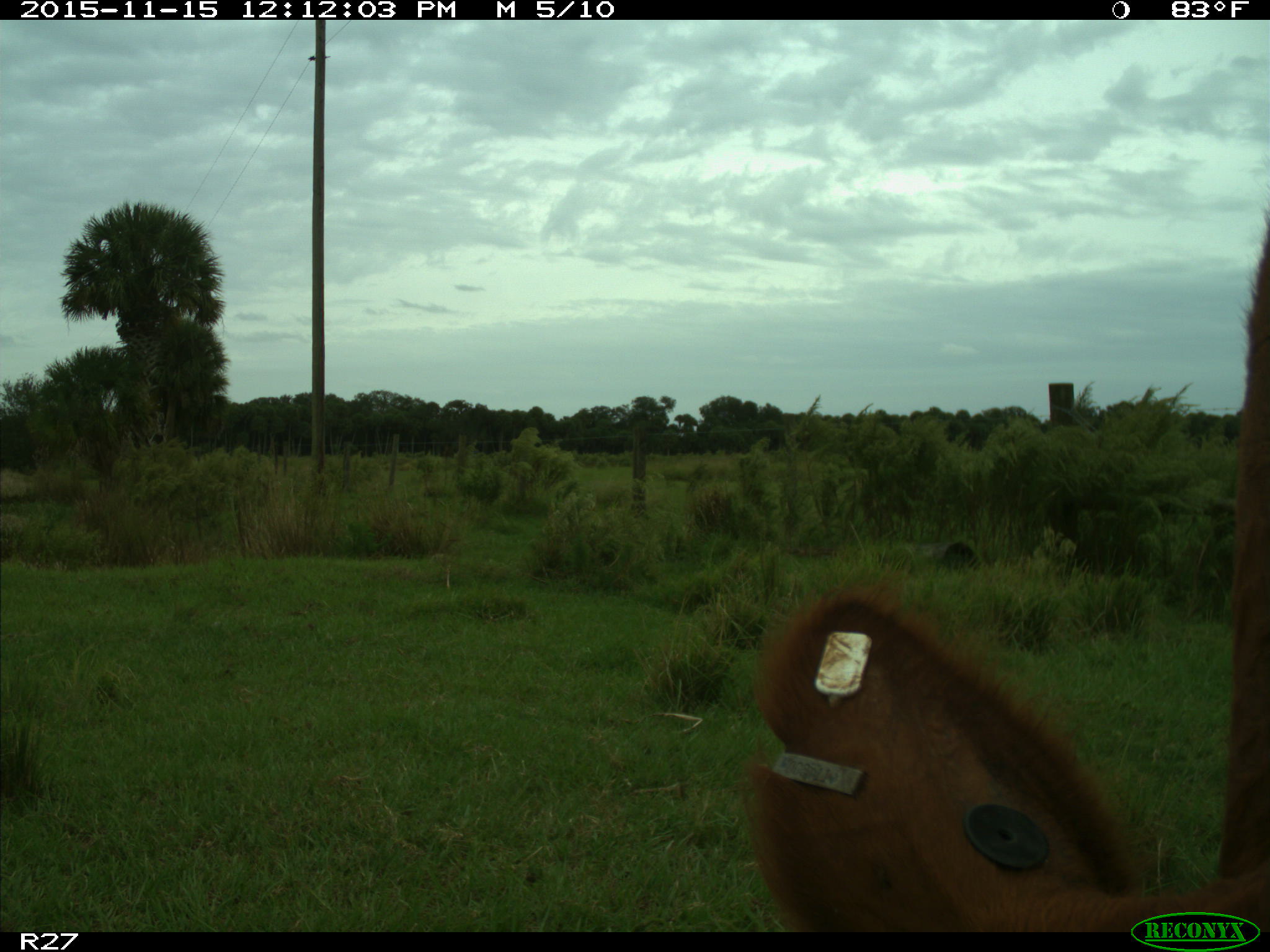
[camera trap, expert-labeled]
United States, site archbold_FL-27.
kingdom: Animalia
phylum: Chordata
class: Mammalia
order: Artiodactyla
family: Bovidae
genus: Bos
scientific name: Bos taurus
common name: domestic cow